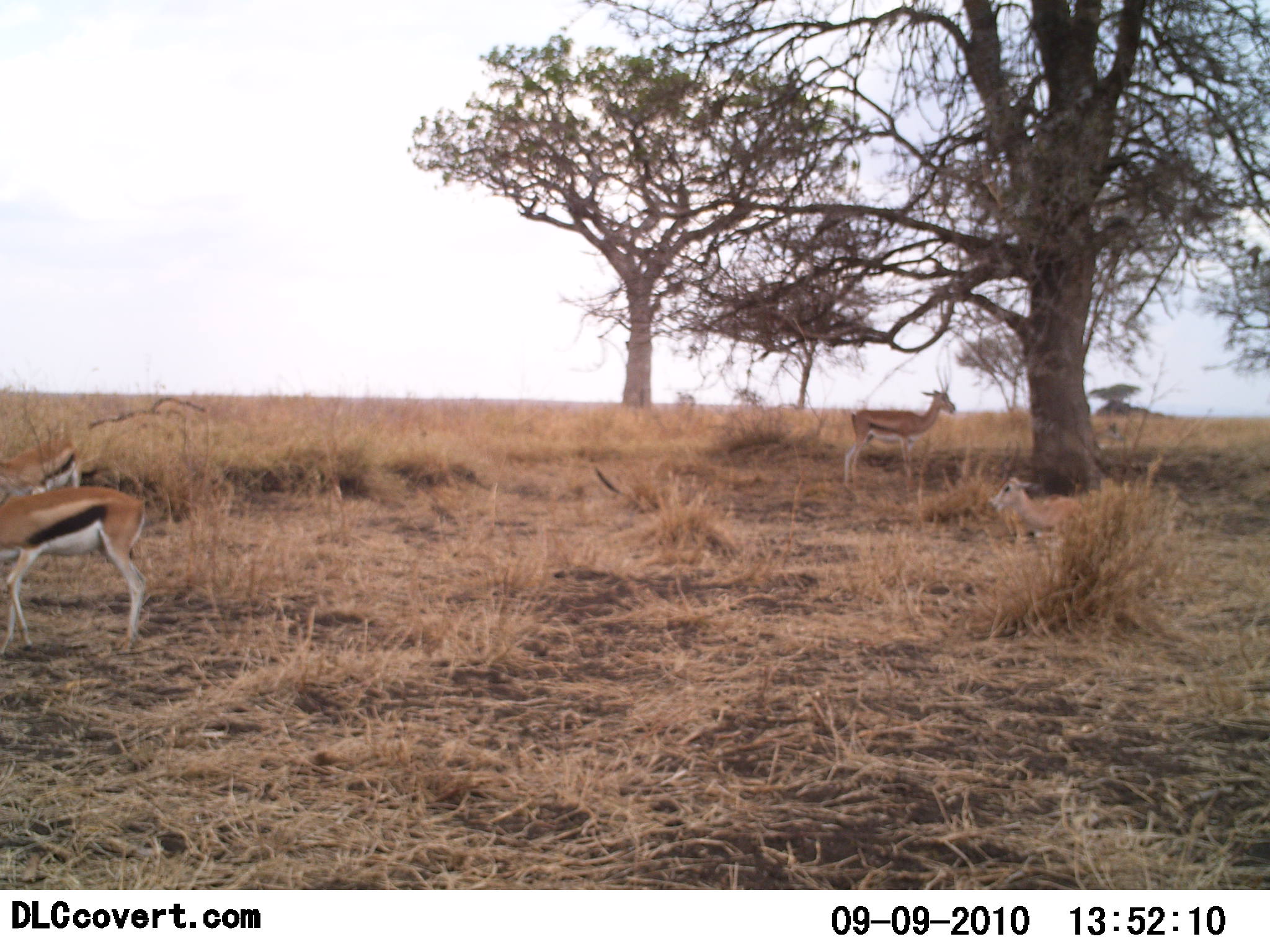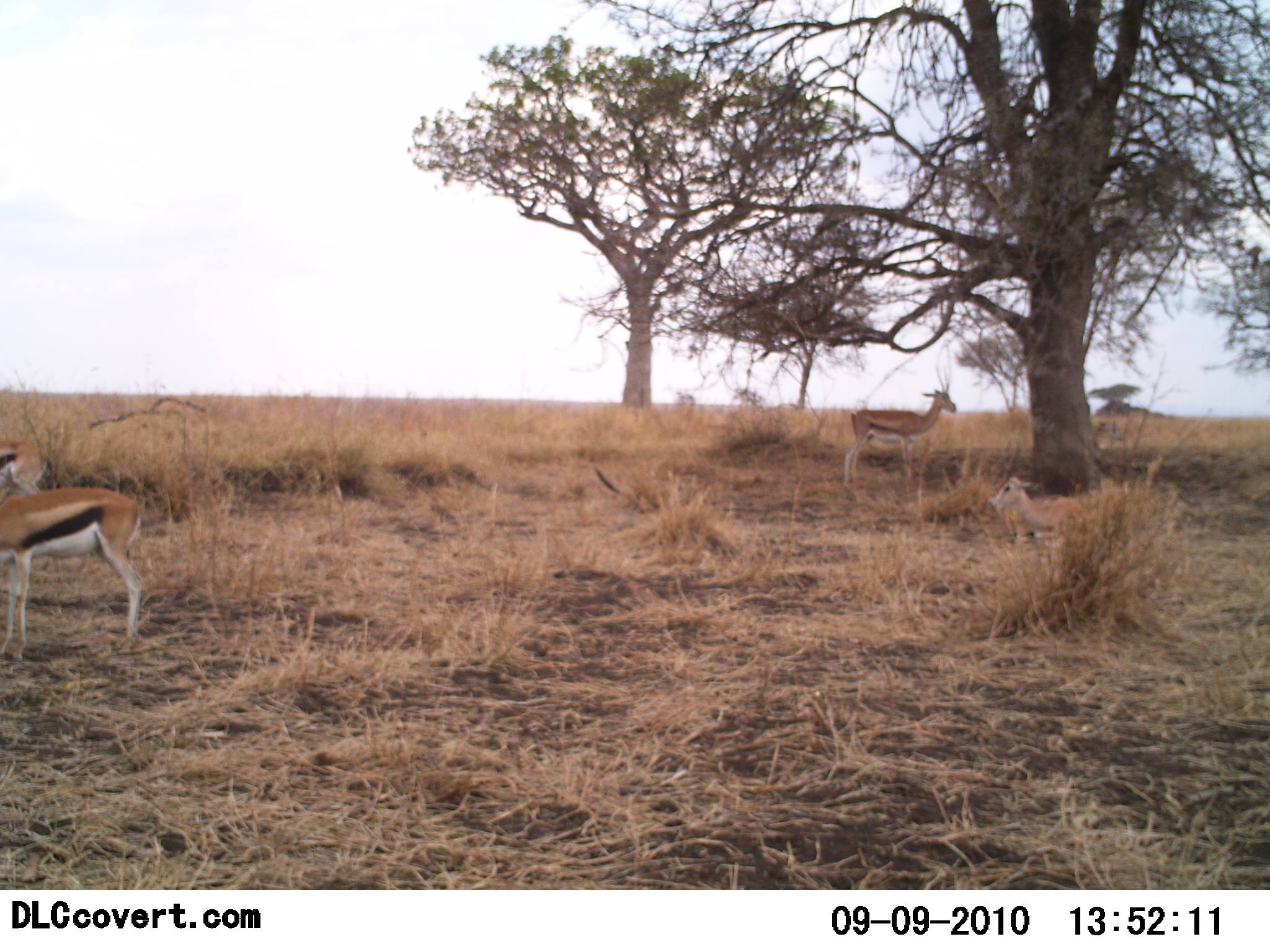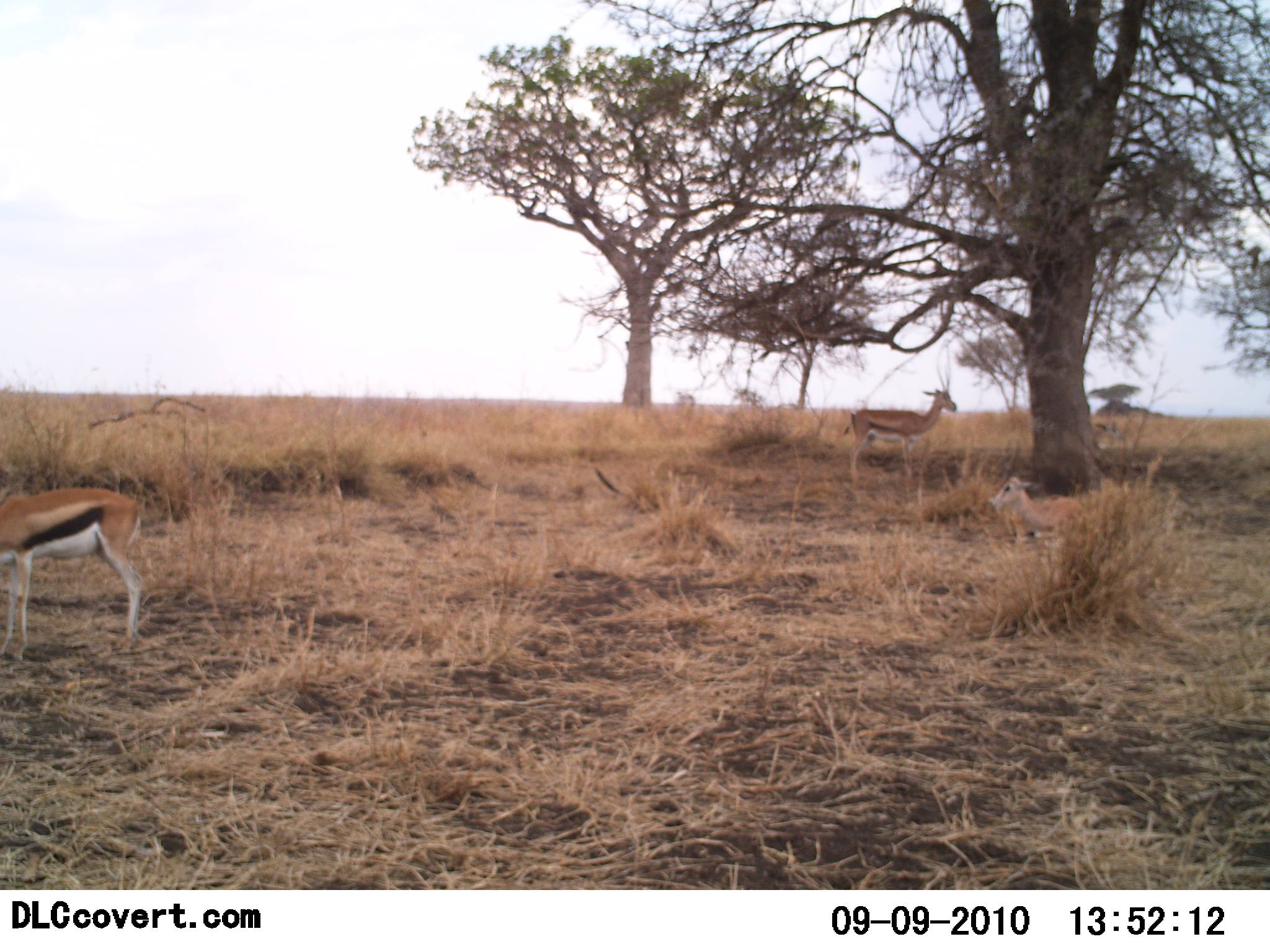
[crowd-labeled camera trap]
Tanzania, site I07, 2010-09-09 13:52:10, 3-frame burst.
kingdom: Animalia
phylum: Chordata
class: Mammalia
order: Artiodactyla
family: Bovidae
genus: Eudorcas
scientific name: Eudorcas thomsonii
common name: thomson's gazelle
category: gazellethomsons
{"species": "gazellethomsons (thomson's gazelle) (Eudorcas thomsonii)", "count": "4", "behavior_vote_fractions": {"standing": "75%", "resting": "58%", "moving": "33%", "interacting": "0%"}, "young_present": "8%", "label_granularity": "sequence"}